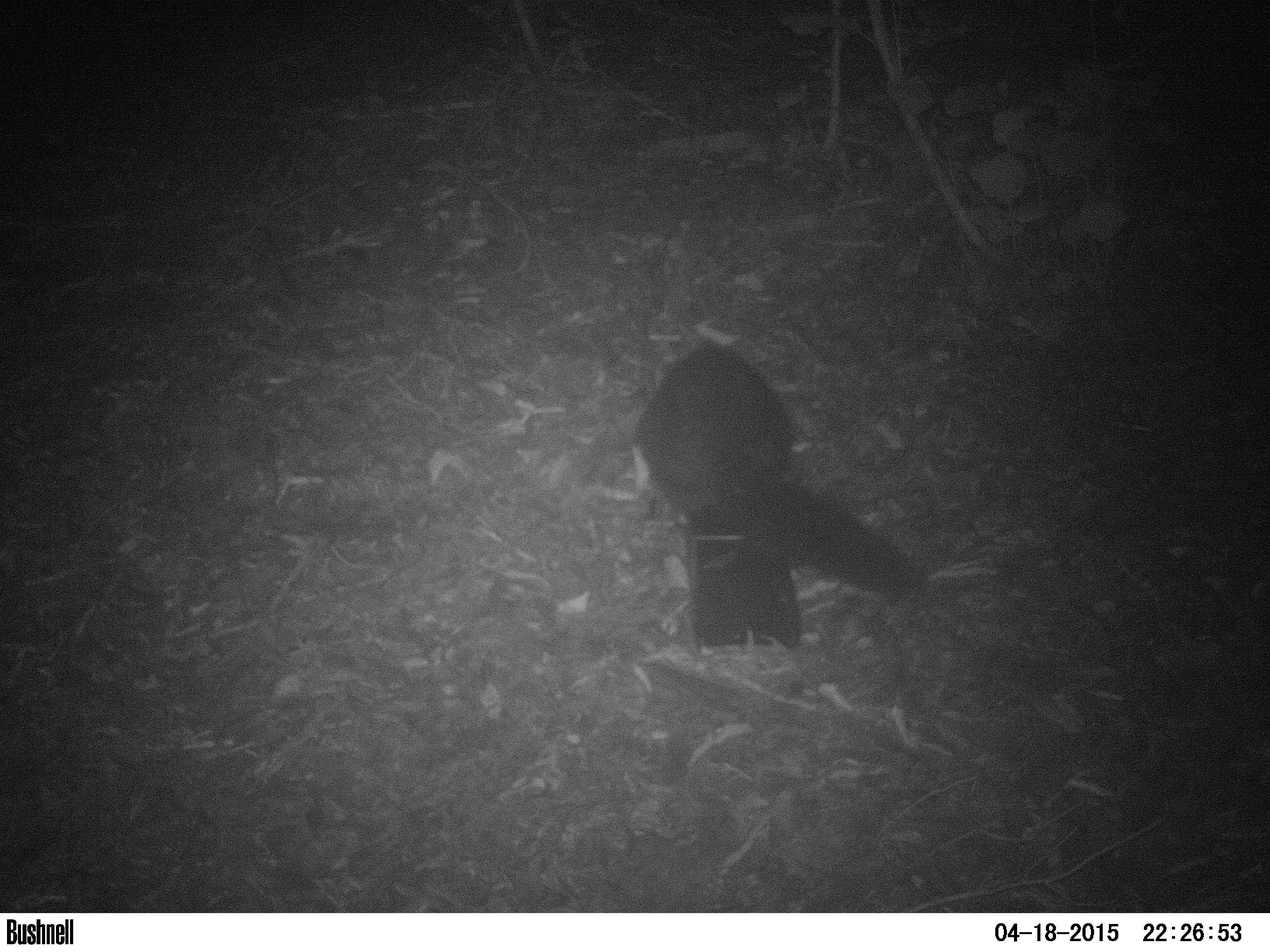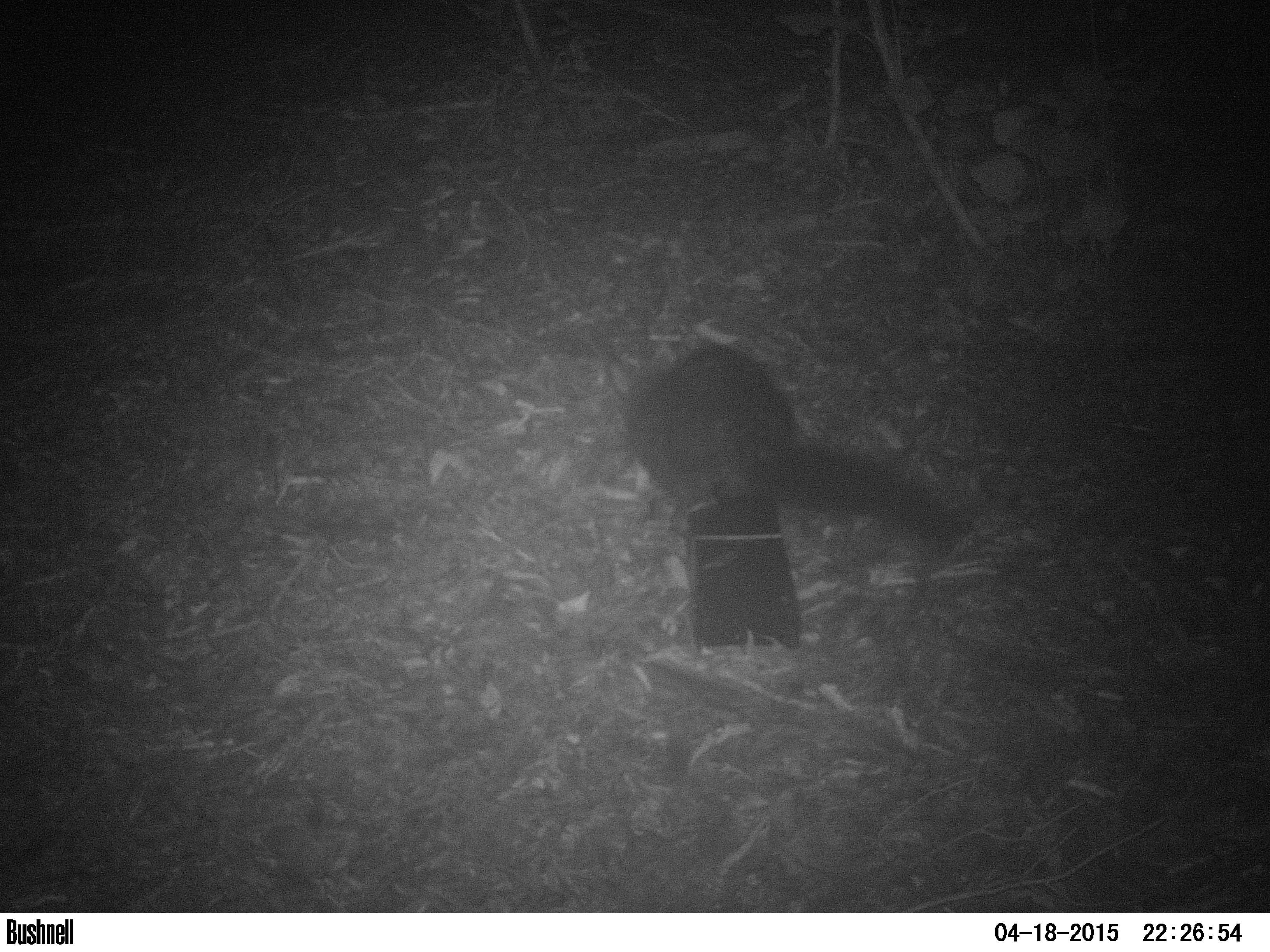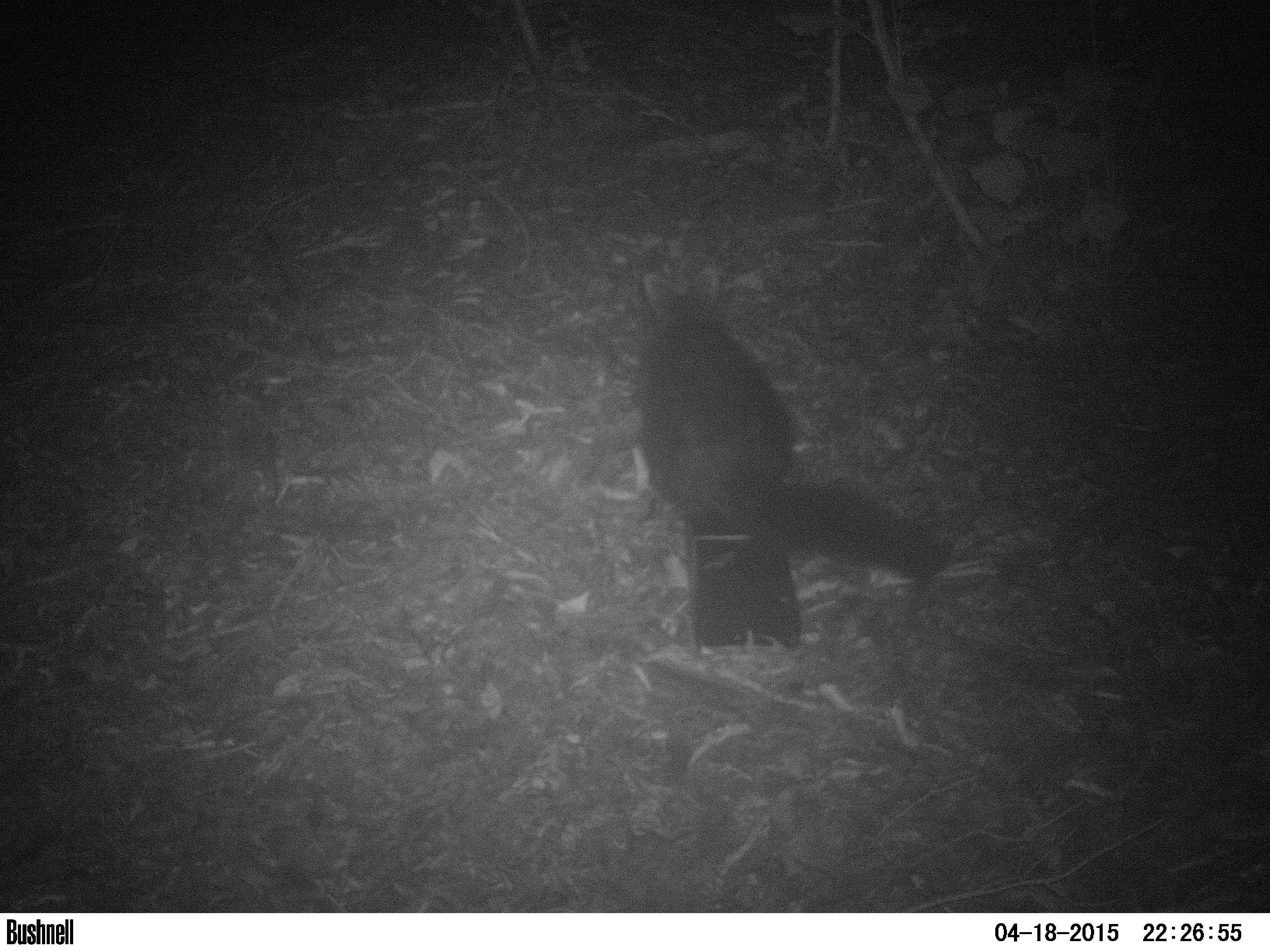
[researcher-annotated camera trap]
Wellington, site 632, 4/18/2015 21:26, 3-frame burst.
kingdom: Animalia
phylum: Chordata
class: Mammalia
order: Didelphimorphia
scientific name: Didelphimorphia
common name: possum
Possum (Didelphimorphia).